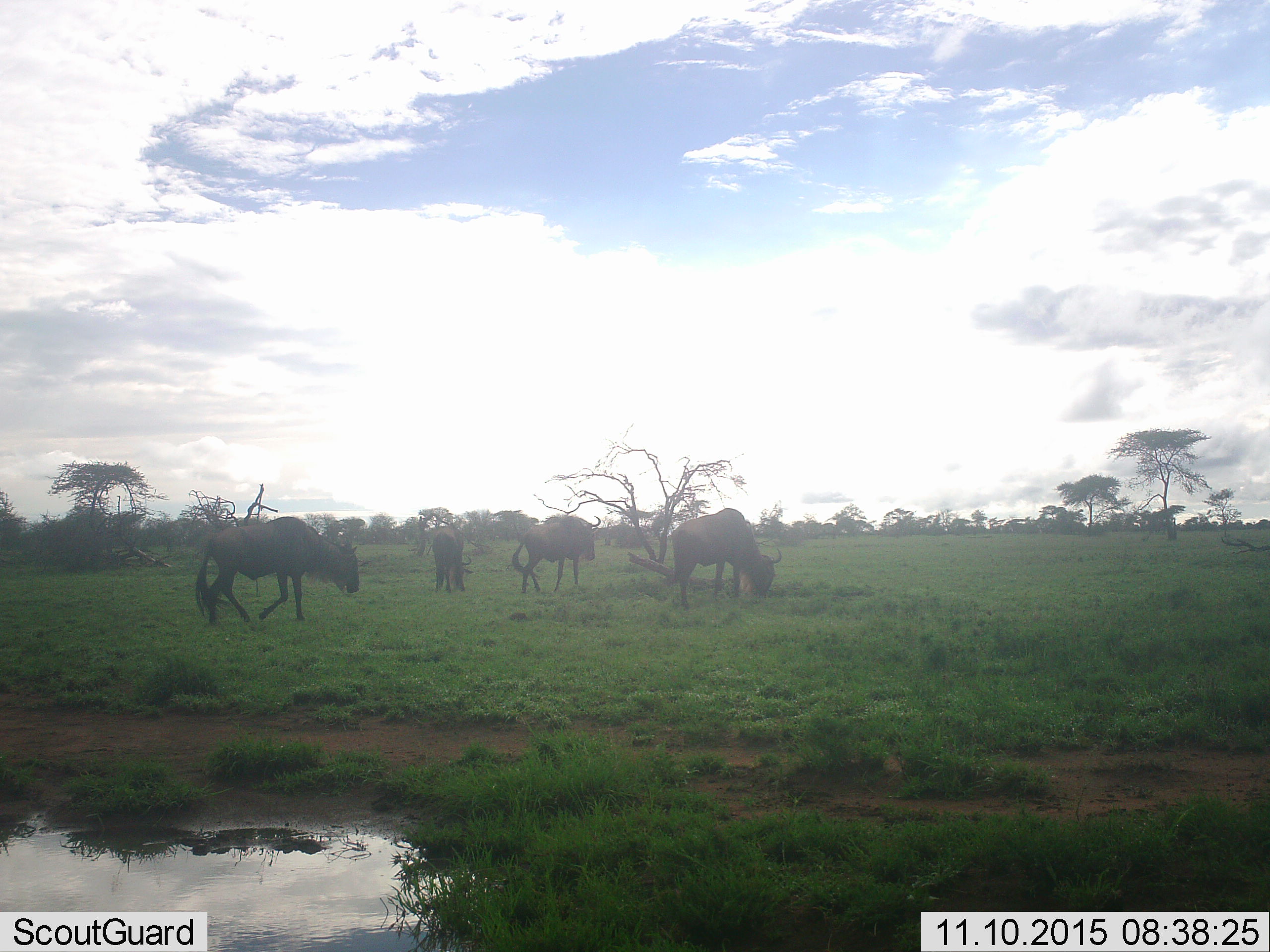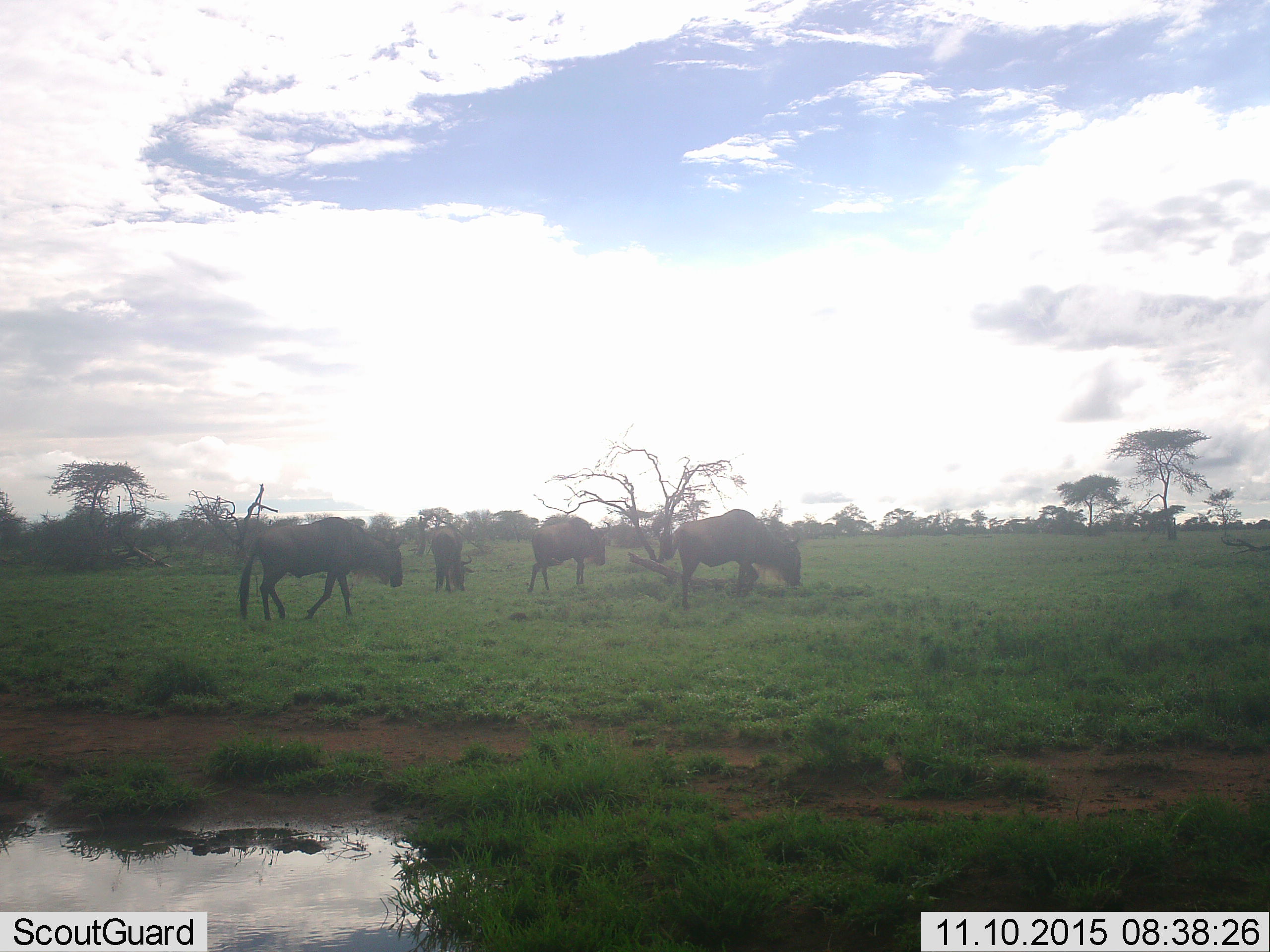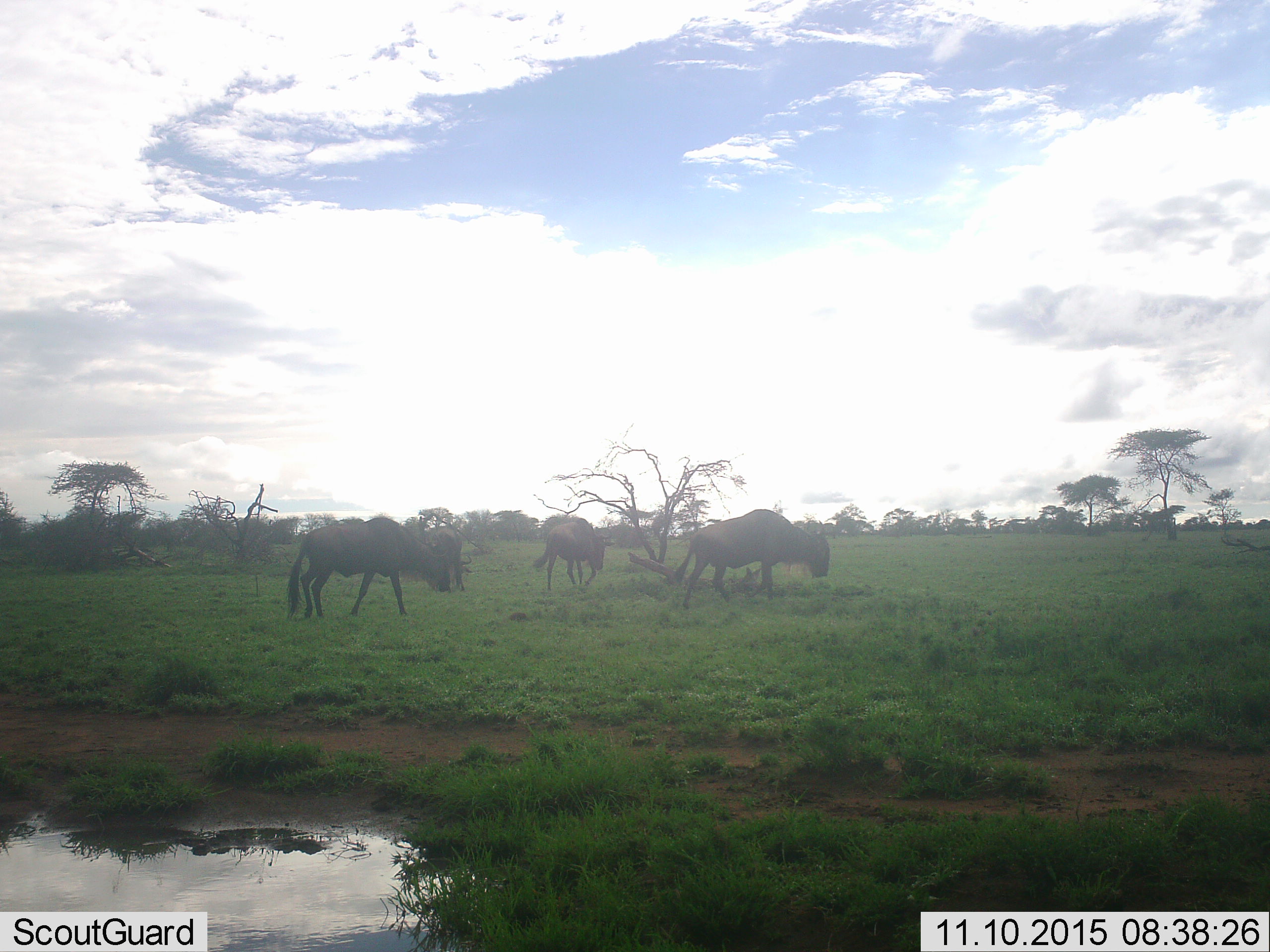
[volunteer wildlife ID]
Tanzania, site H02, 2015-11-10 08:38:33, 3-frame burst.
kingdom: Animalia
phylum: Chordata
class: Mammalia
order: Artiodactyla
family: Bovidae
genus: Connochaetes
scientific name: Connochaetes taurinus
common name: blue wildebeest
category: wildebeest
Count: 4.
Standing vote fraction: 50%.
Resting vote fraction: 0%.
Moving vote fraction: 90%.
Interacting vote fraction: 10%.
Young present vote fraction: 0%.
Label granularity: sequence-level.